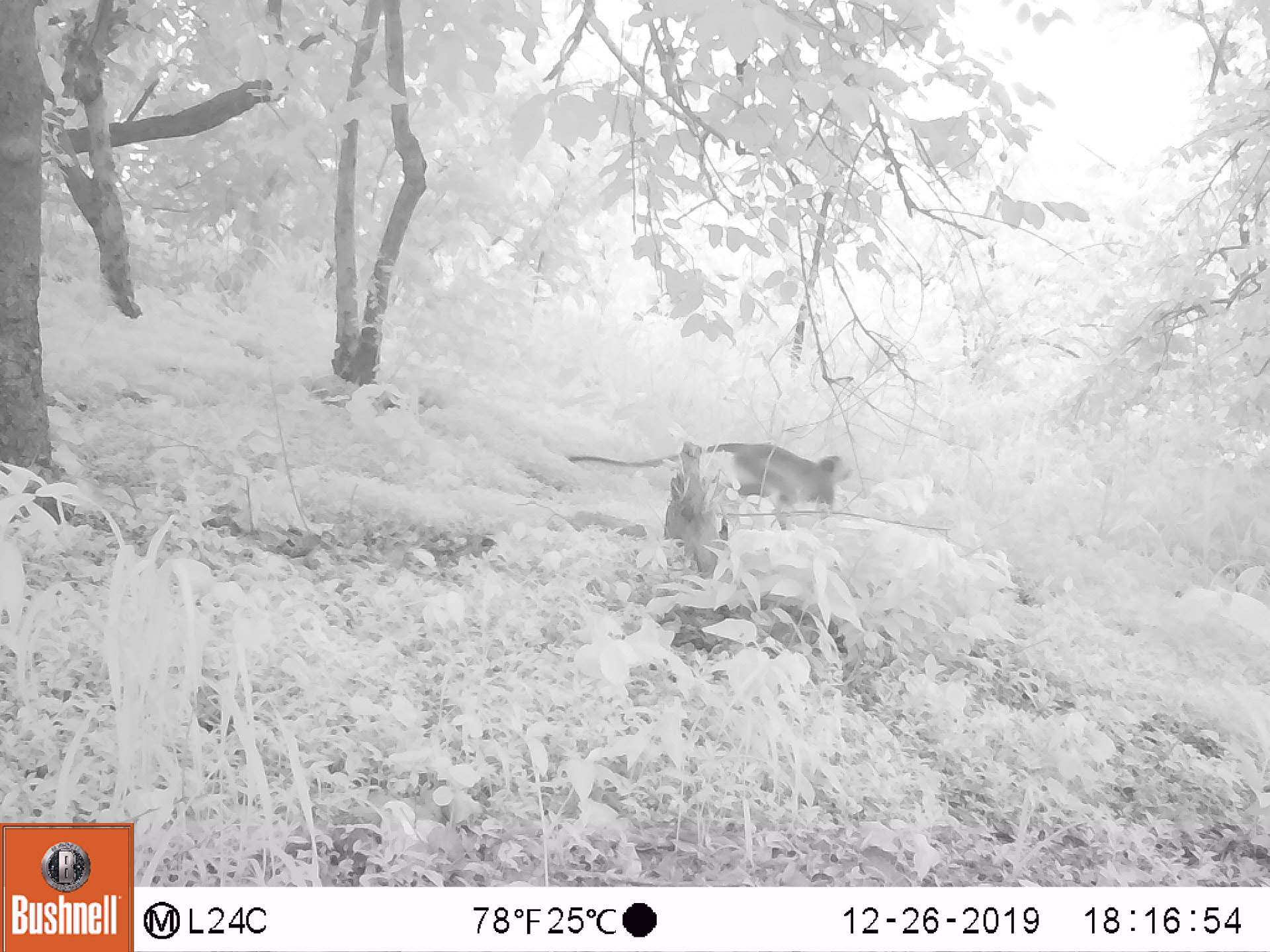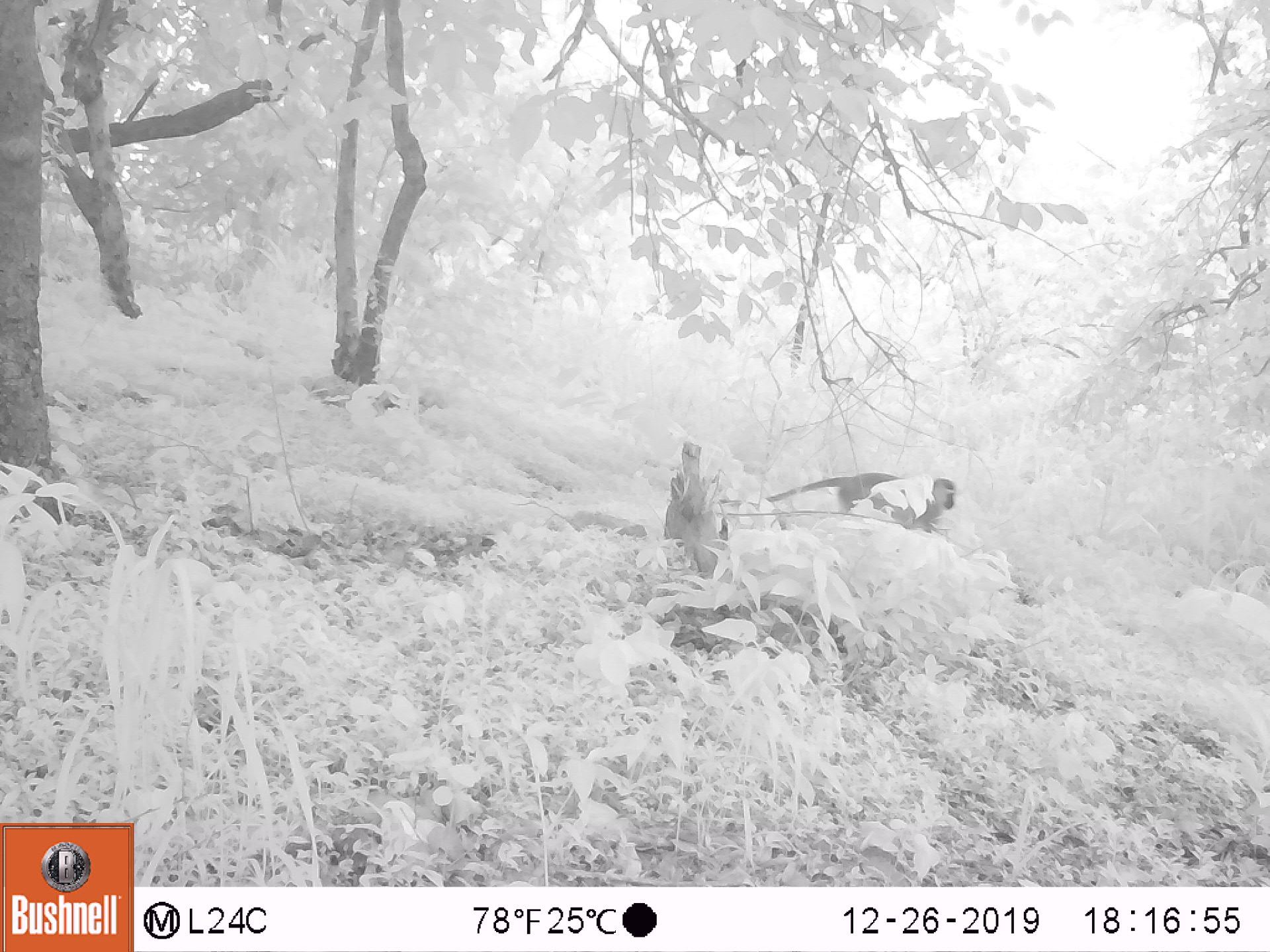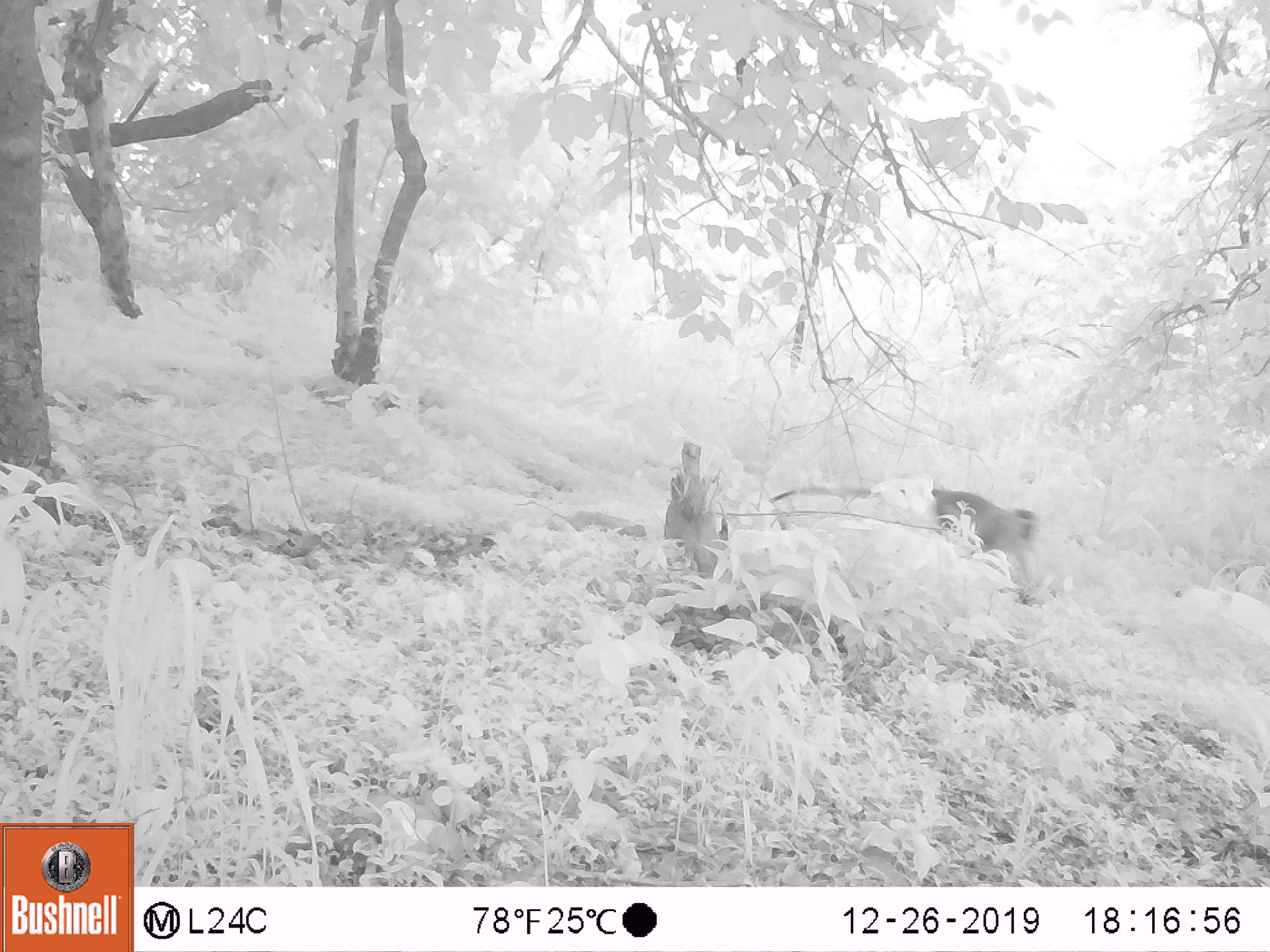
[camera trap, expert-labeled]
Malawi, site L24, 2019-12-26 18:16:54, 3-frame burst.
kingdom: Animalia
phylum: Chordata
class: Mammalia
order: Primates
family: Cercopithecidae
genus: Chlorocebus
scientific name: Chlorocebus pygerythrus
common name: vervet monkey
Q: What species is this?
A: Vervet monkey (Chlorocebus pygerythrus).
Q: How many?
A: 1.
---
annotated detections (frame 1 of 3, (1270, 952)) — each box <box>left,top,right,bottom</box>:
vervet monkey: <box>561,441,858,513</box>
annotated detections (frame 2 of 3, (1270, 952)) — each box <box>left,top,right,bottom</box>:
vervet monkey: <box>762,475,964,535</box>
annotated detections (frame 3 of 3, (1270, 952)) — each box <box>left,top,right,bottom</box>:
vervet monkey: <box>777,471,1047,590</box>